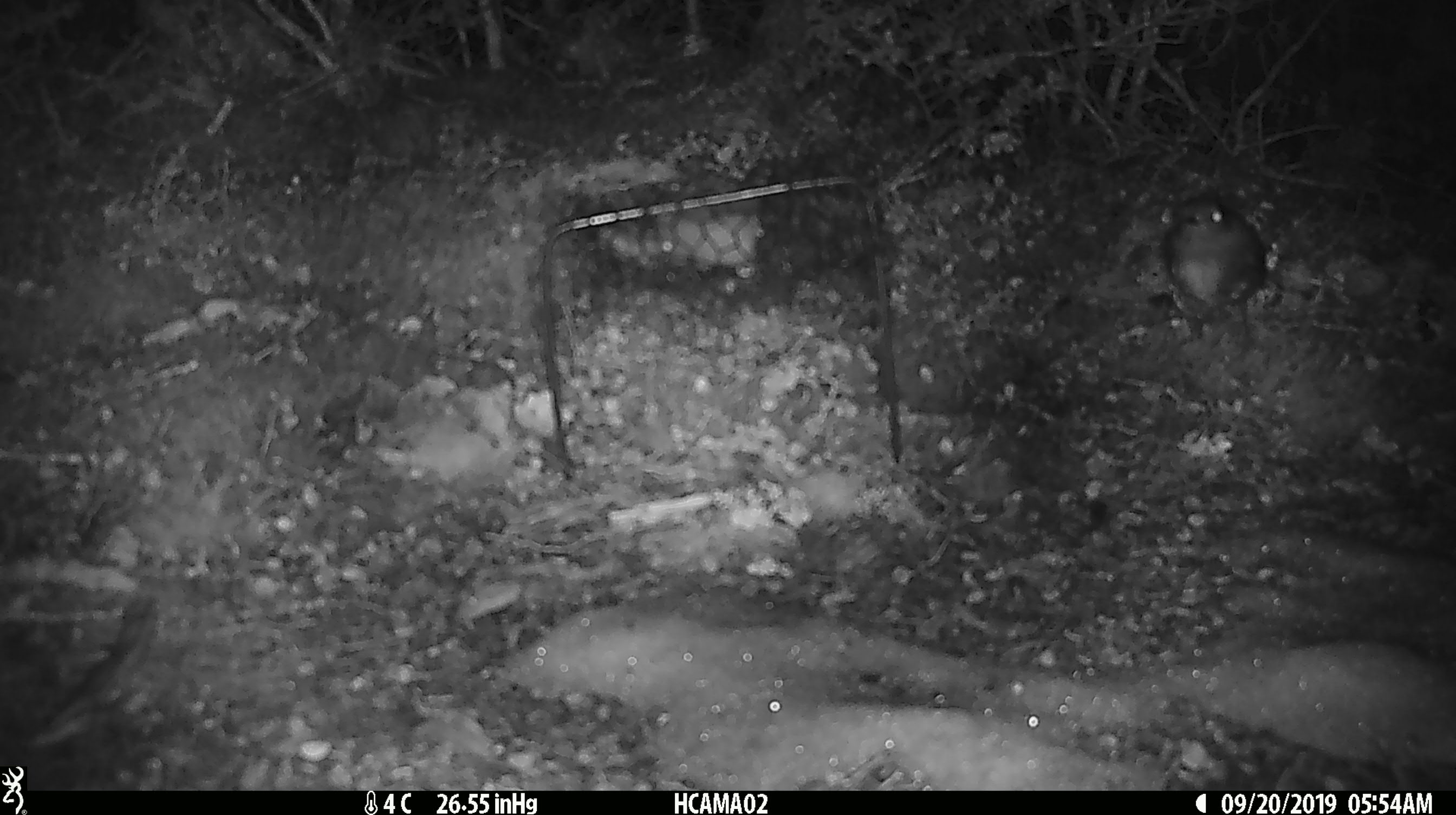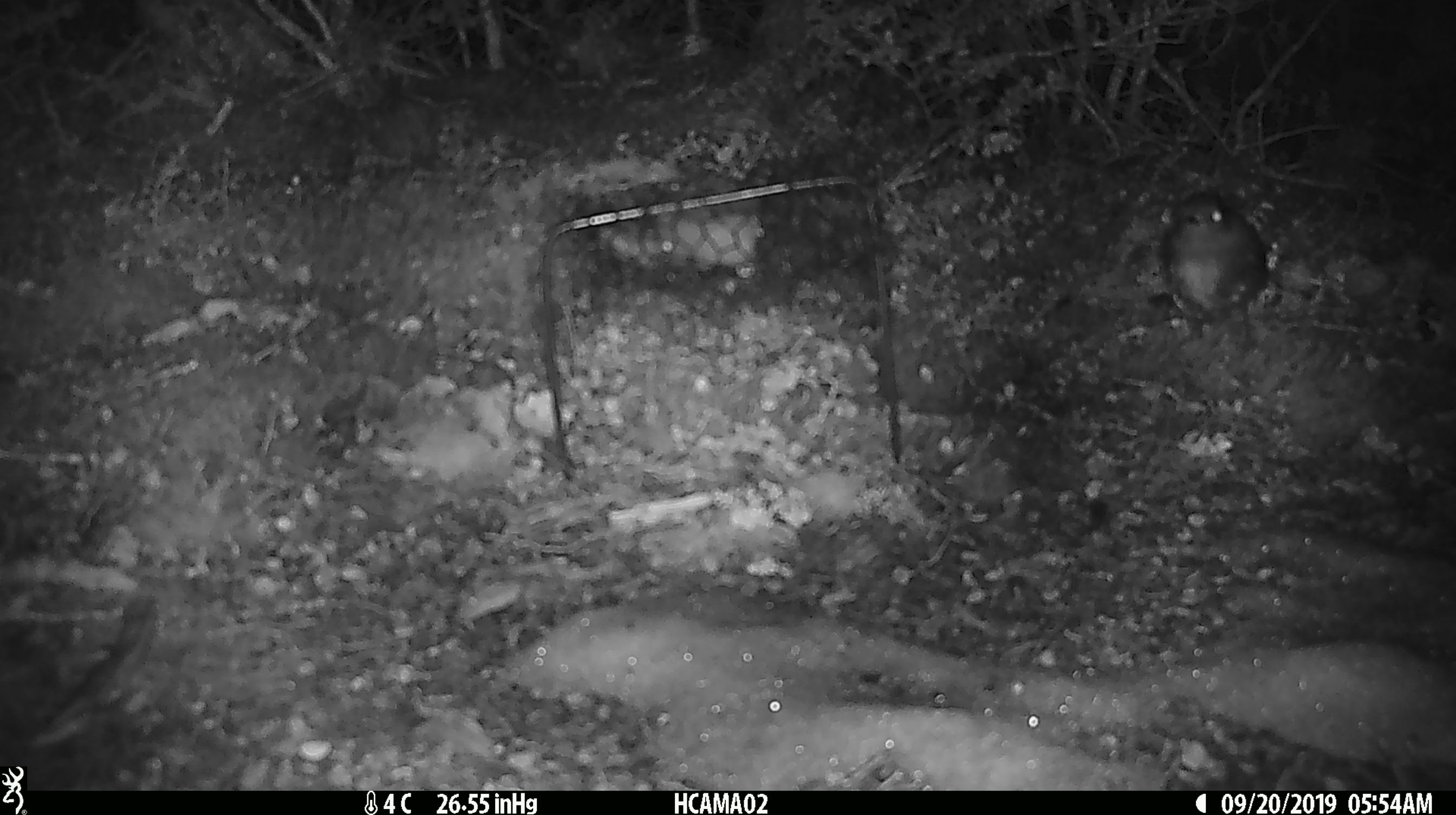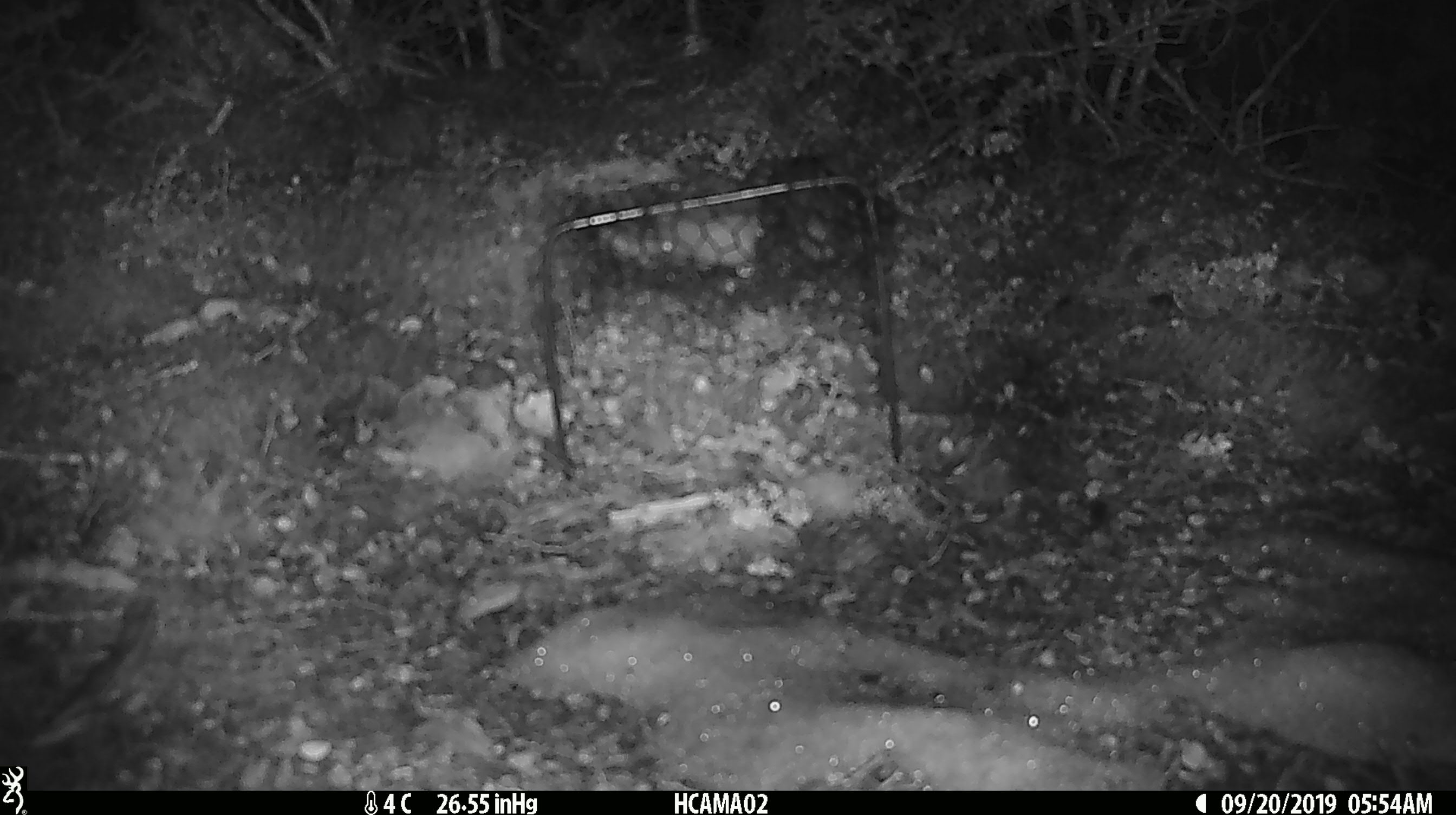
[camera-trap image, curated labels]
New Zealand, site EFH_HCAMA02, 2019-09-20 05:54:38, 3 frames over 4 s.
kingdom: Animalia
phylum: Chordata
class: Aves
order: Passeriformes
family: Petroicidae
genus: Petroica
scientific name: Petroica australis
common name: new zealand robin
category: robin